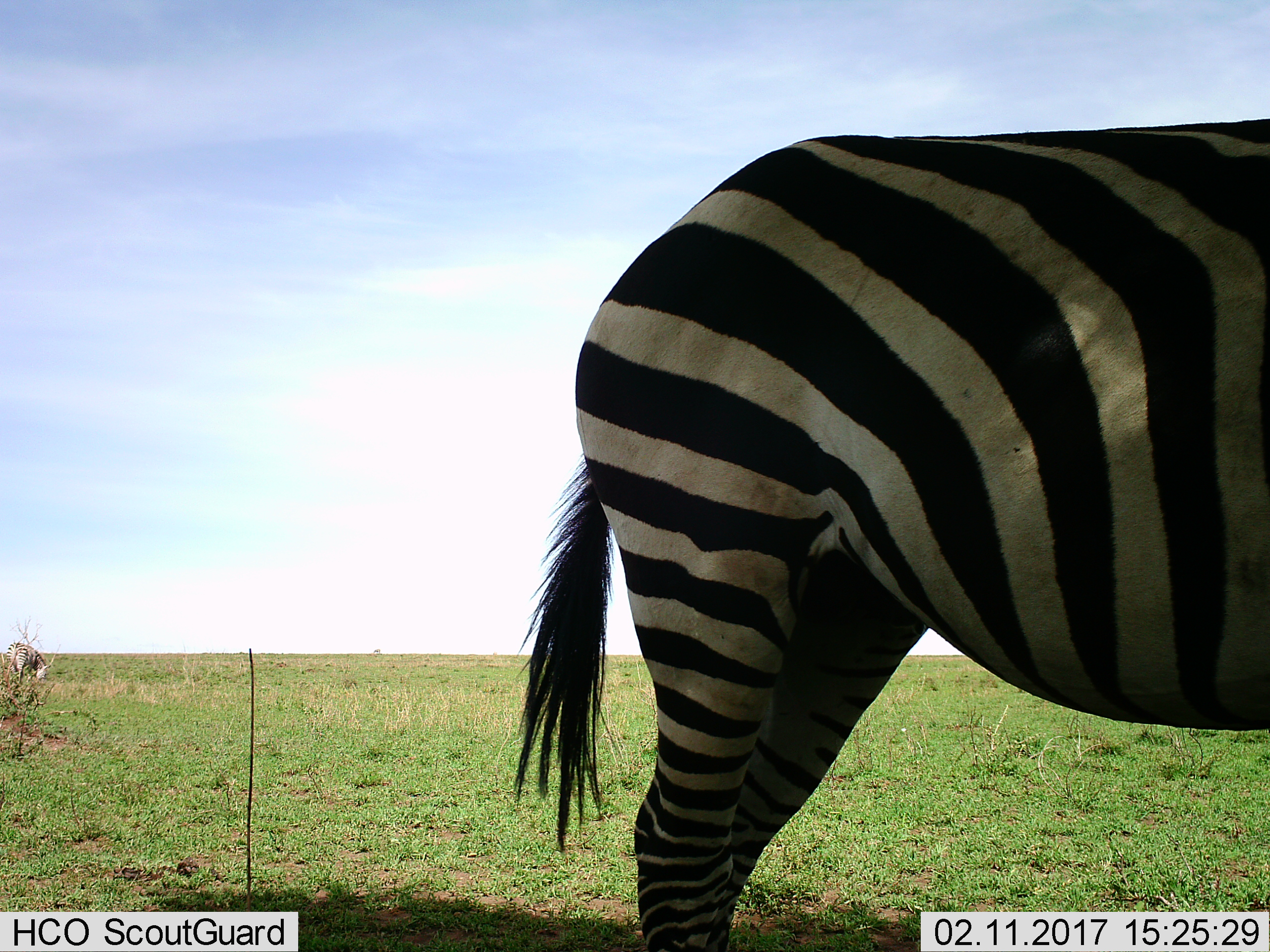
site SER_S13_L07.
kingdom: Animalia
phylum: Chordata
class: Mammalia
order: Perissodactyla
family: Equidae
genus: Equus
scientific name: Equus quagga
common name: plains zebra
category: zebraplains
Zebraplains (plains zebra) (Equus quagga), count 2. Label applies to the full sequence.